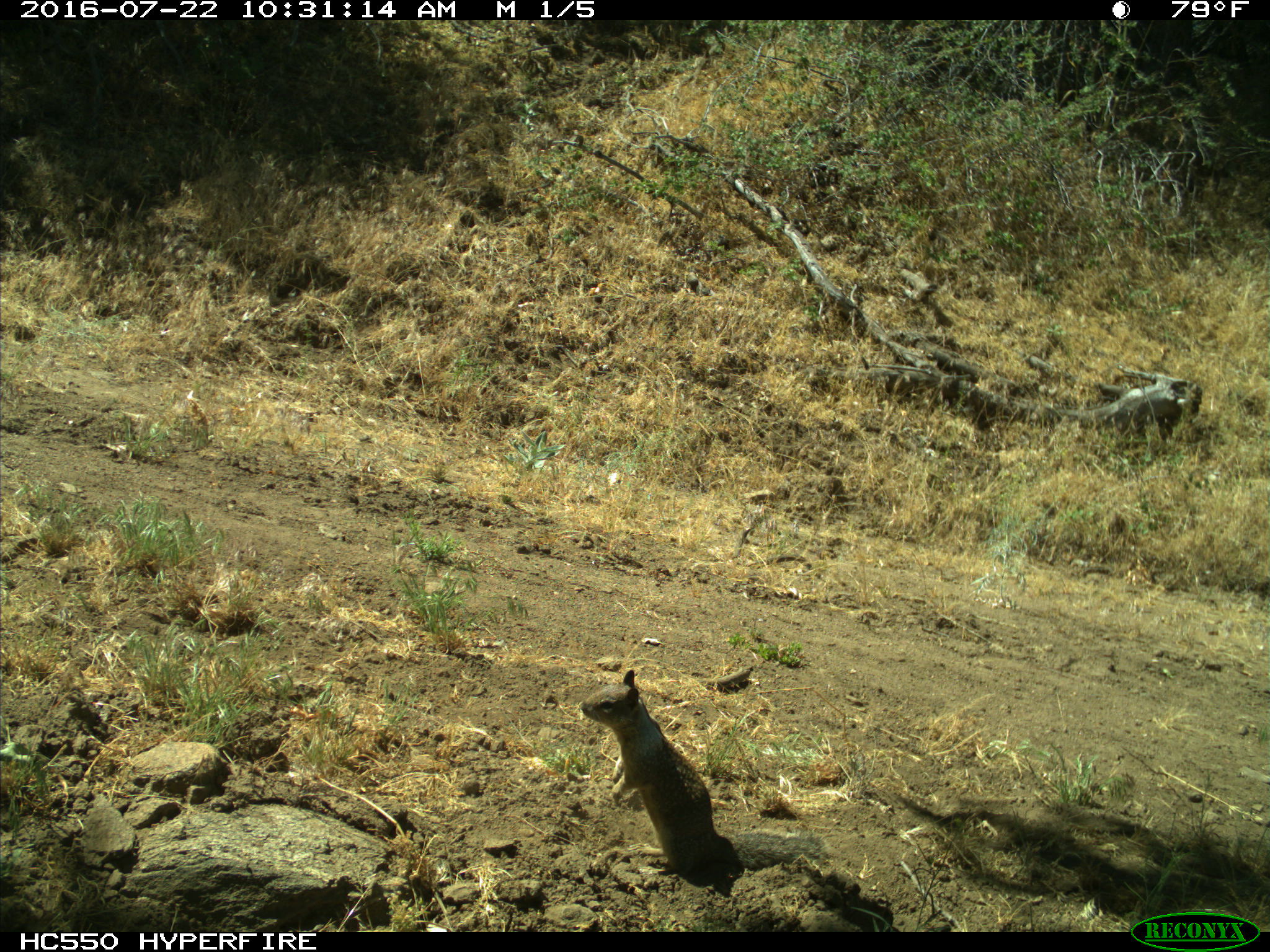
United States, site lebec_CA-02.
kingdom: Animalia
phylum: Chordata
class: Mammalia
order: Rodentia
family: Sciuridae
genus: Otospermophilus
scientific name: Otospermophilus beecheyi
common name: california ground squirrel